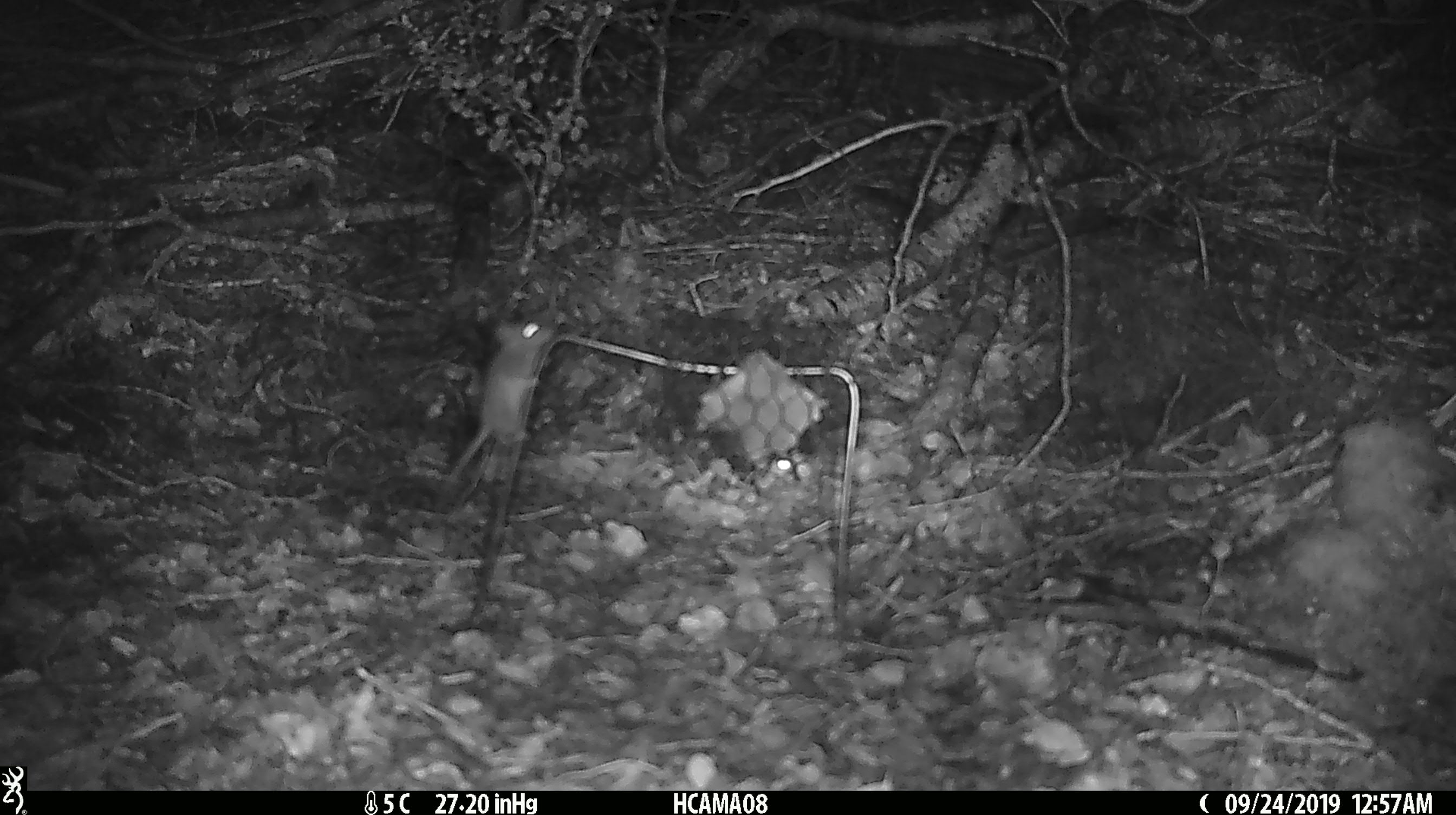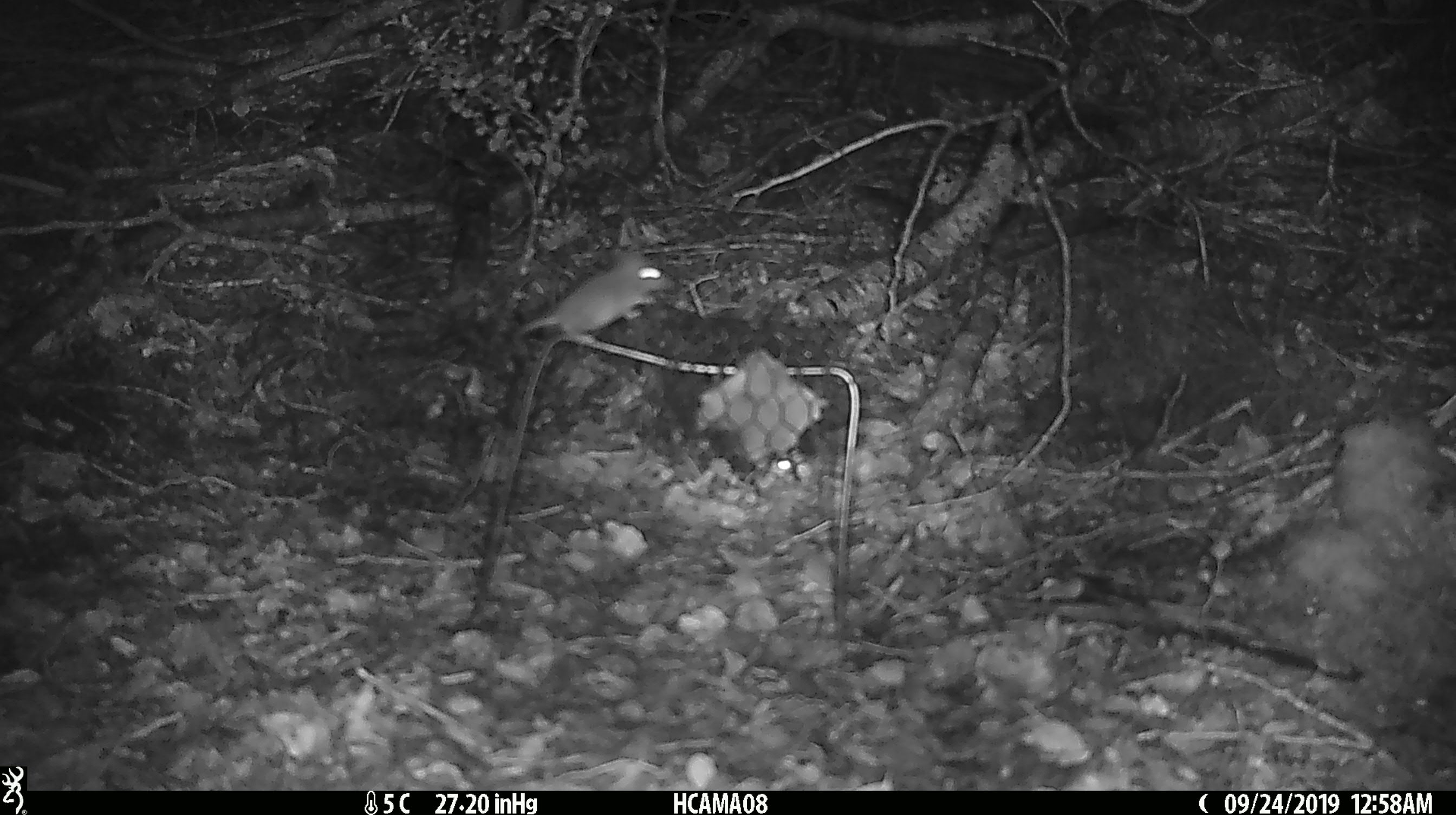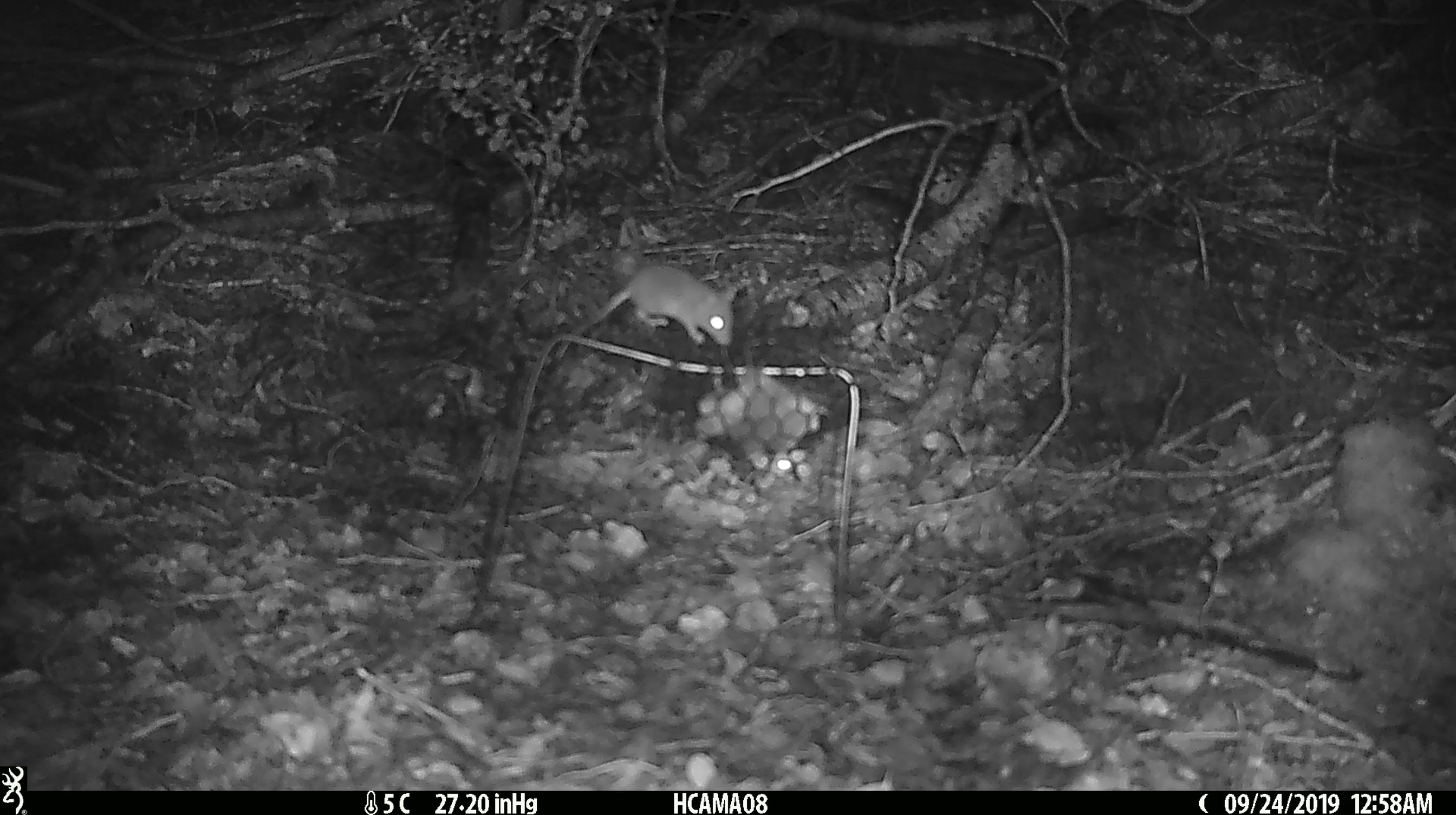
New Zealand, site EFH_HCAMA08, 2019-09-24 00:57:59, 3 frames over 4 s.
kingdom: Animalia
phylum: Chordata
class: Mammalia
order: Rodentia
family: Muridae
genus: Mus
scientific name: Mus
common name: mouse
Mouse (Mus).